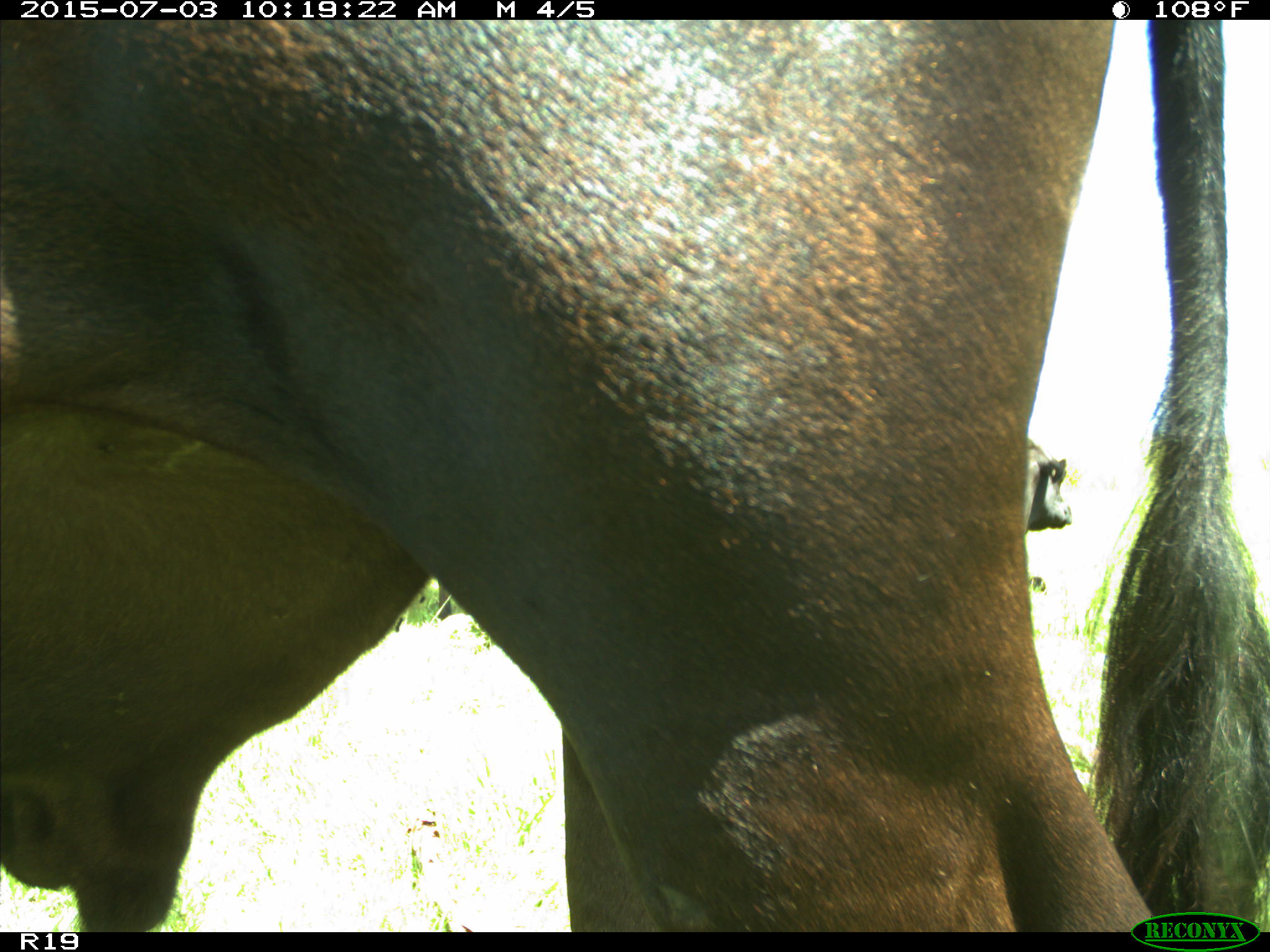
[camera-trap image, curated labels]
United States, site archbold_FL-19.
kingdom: Animalia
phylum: Chordata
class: Mammalia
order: Artiodactyla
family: Bovidae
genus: Bos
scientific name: Bos taurus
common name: domestic cow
Bos taurus (domestic cow).